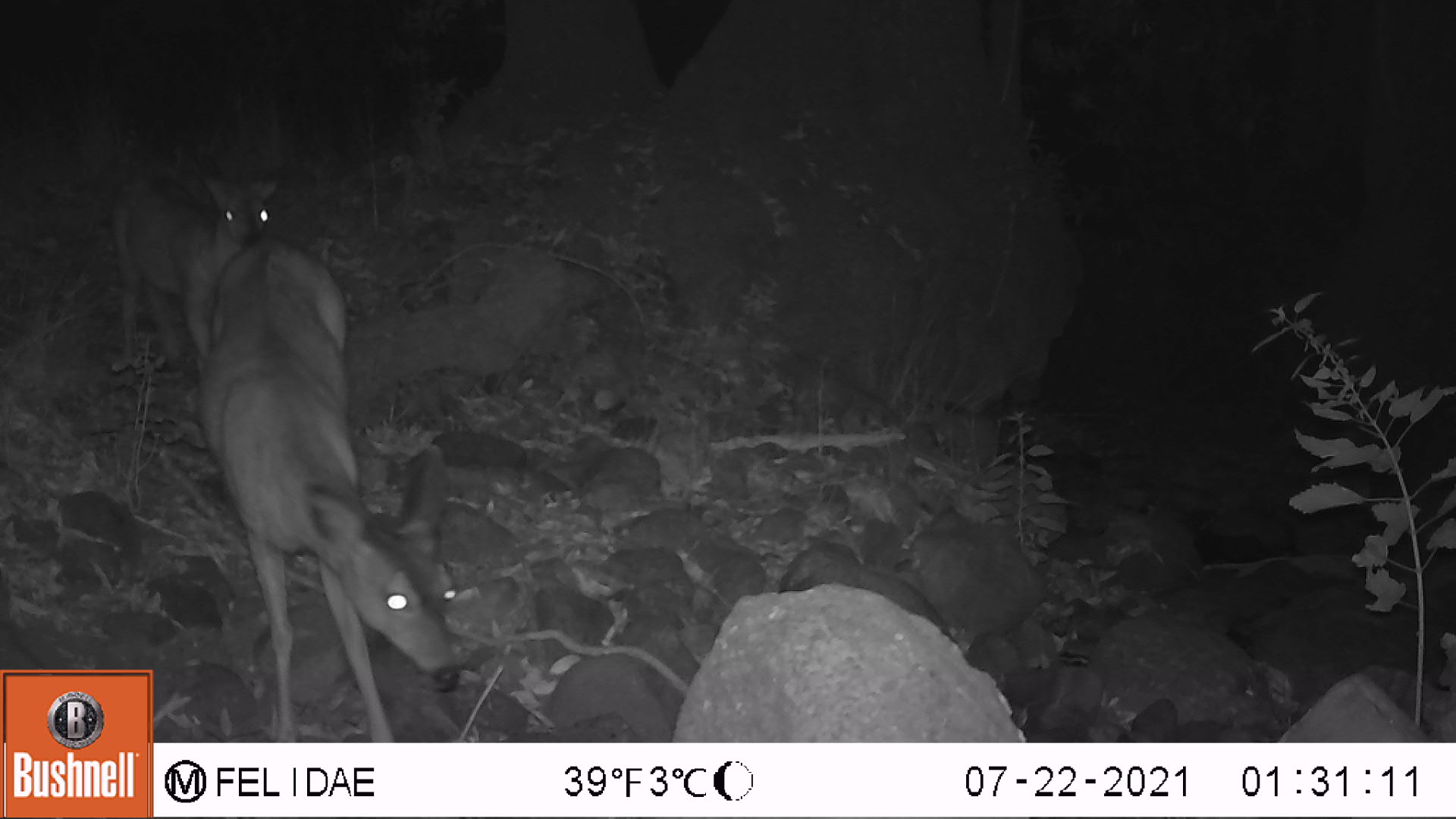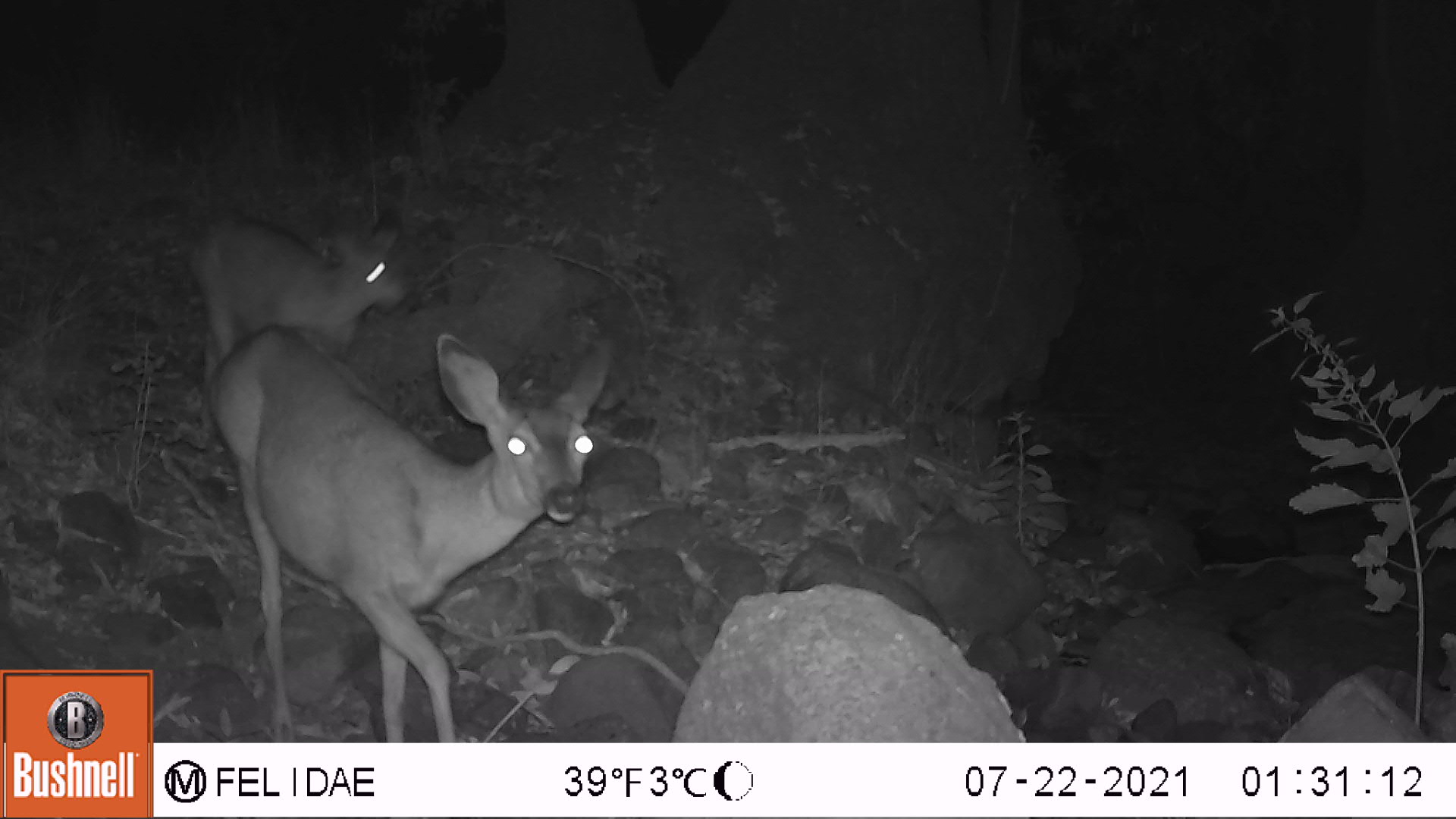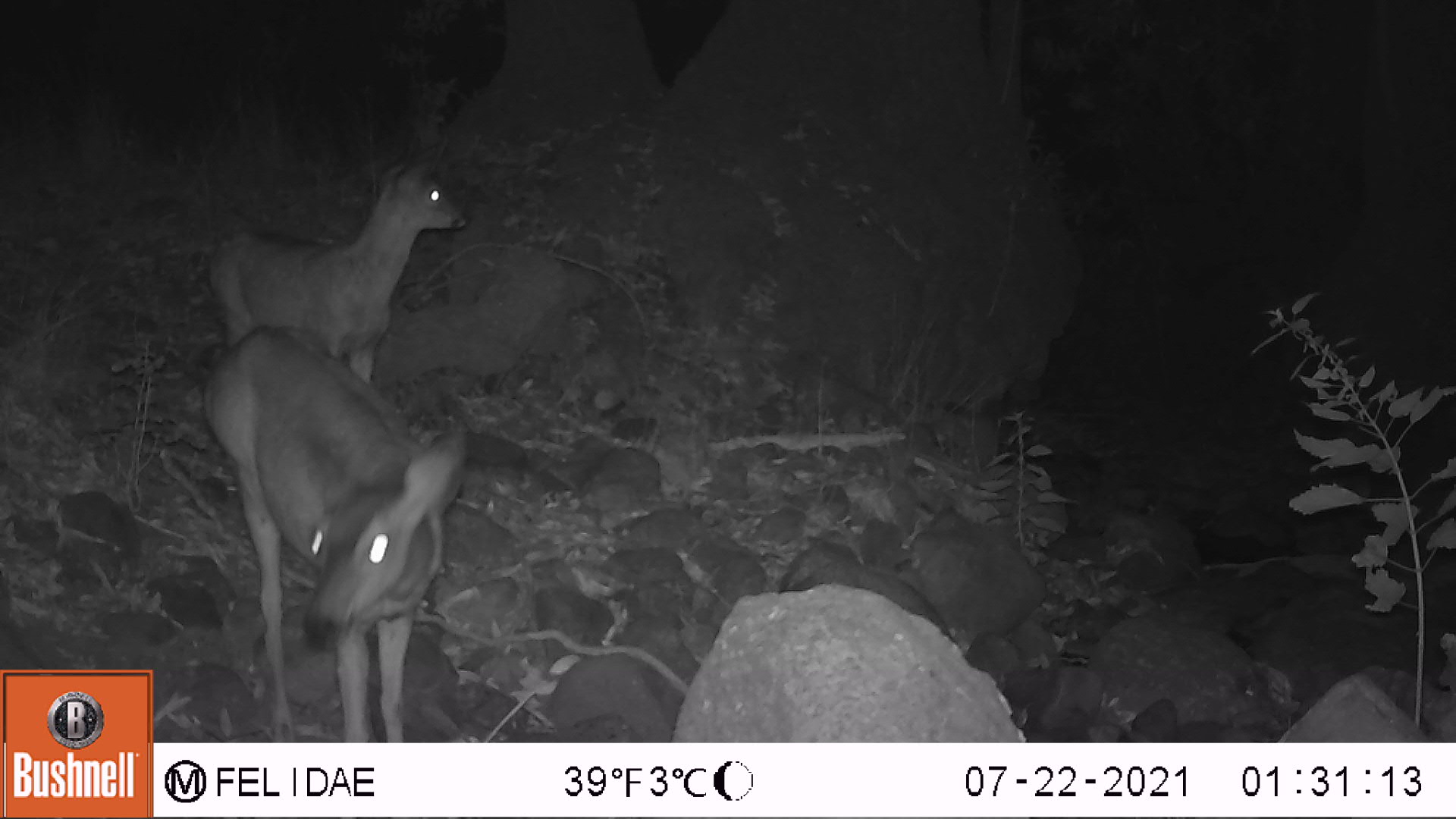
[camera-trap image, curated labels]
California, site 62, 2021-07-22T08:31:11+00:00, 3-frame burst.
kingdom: Animalia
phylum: Chordata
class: Mammalia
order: Artiodactyla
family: Cervidae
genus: Odocoileus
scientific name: Odocoileus hemionus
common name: mule deer